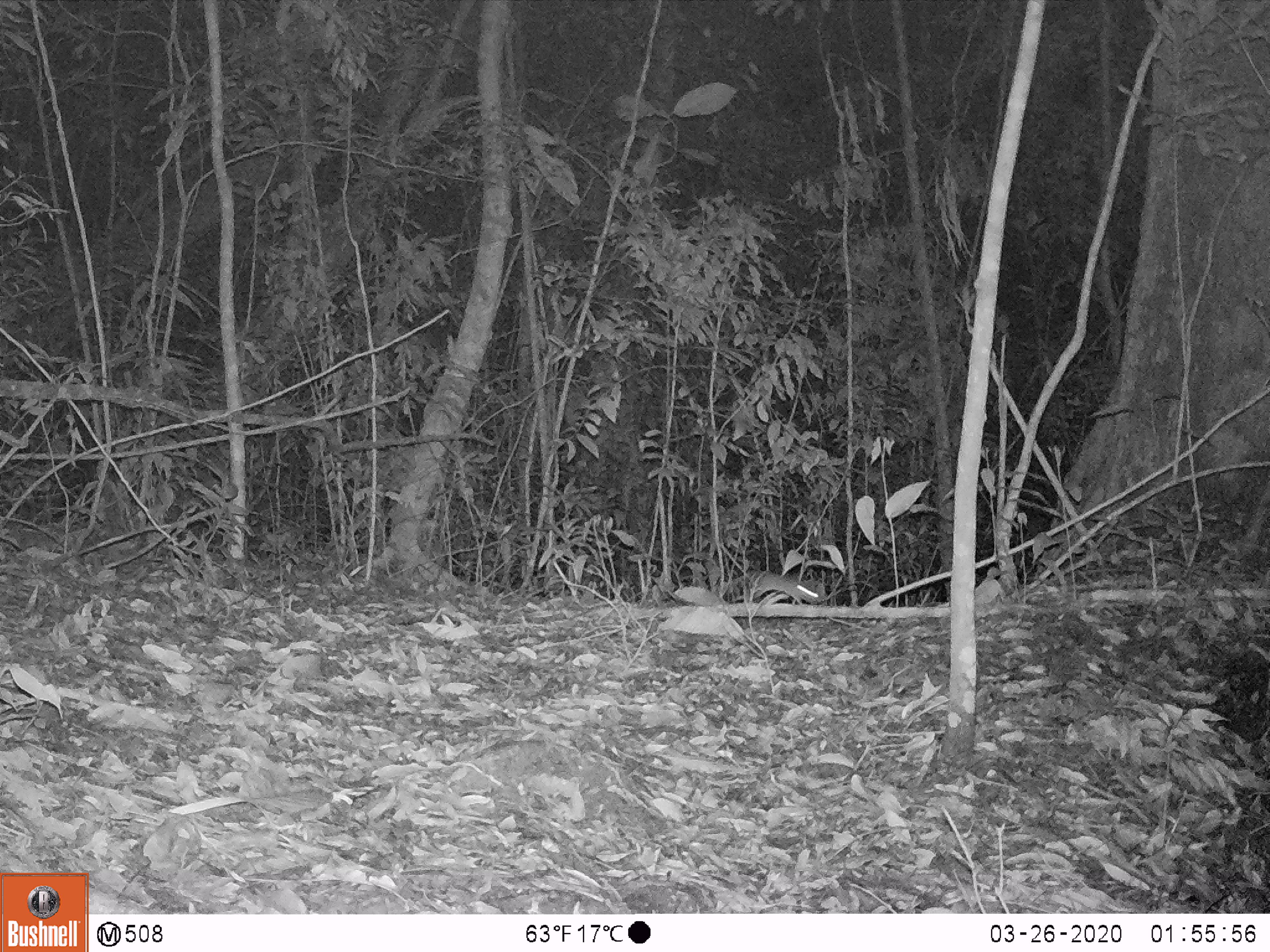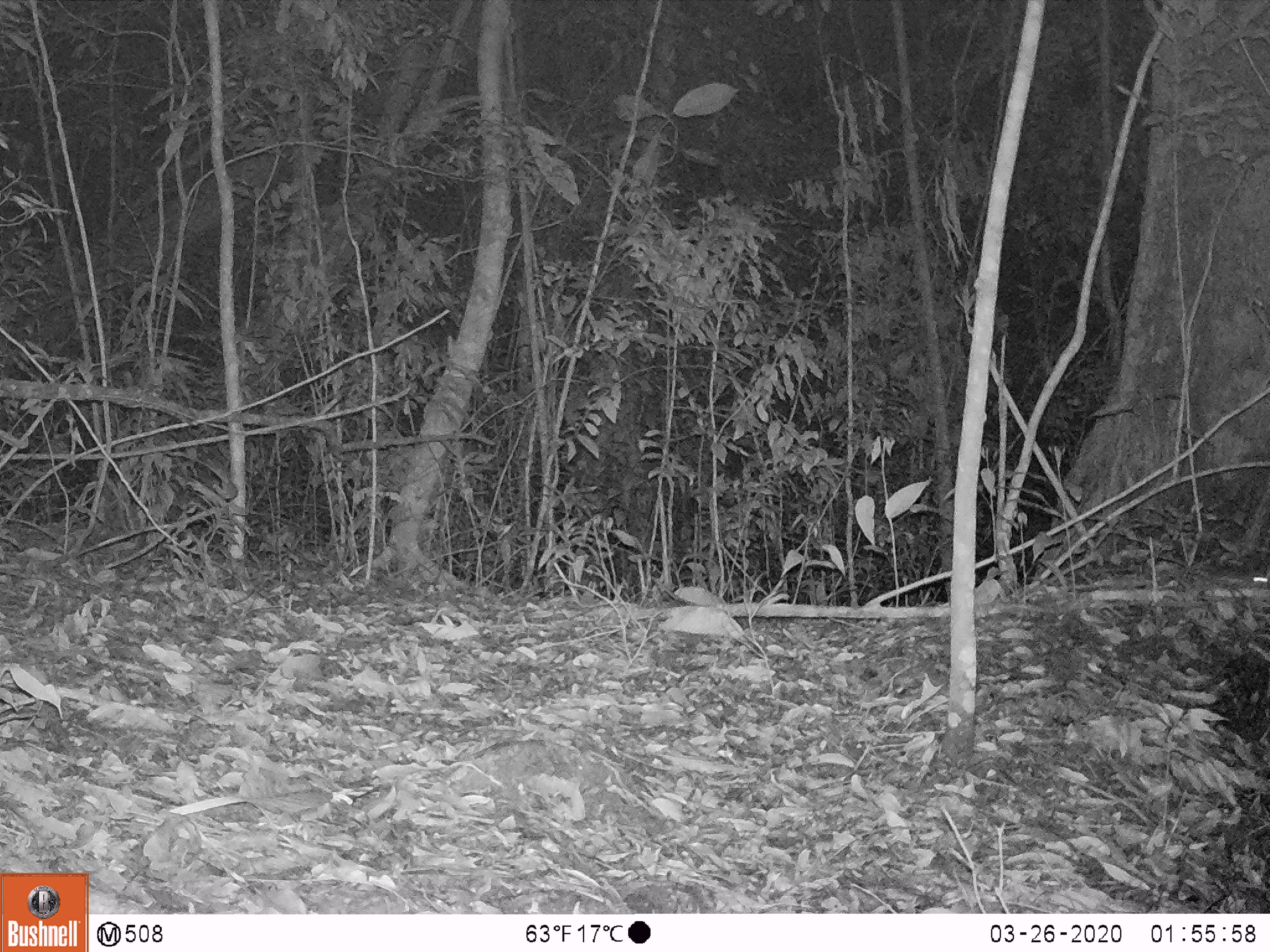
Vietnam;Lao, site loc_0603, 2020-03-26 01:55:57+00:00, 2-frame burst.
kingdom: Animalia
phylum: Chordata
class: Mammalia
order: Rodentia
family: Muridae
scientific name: Muridae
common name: old-world mice and rats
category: unidentified murid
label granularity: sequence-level